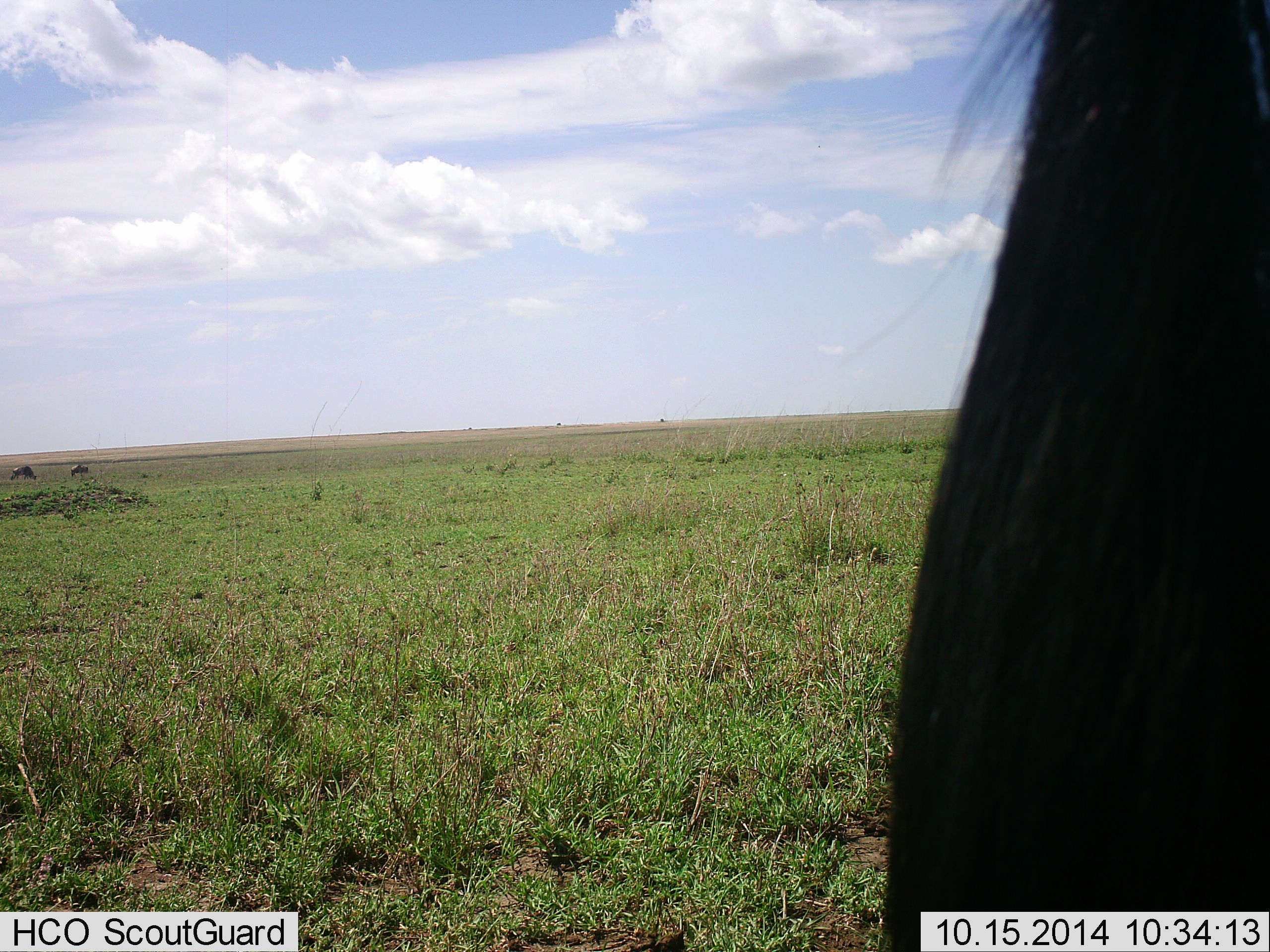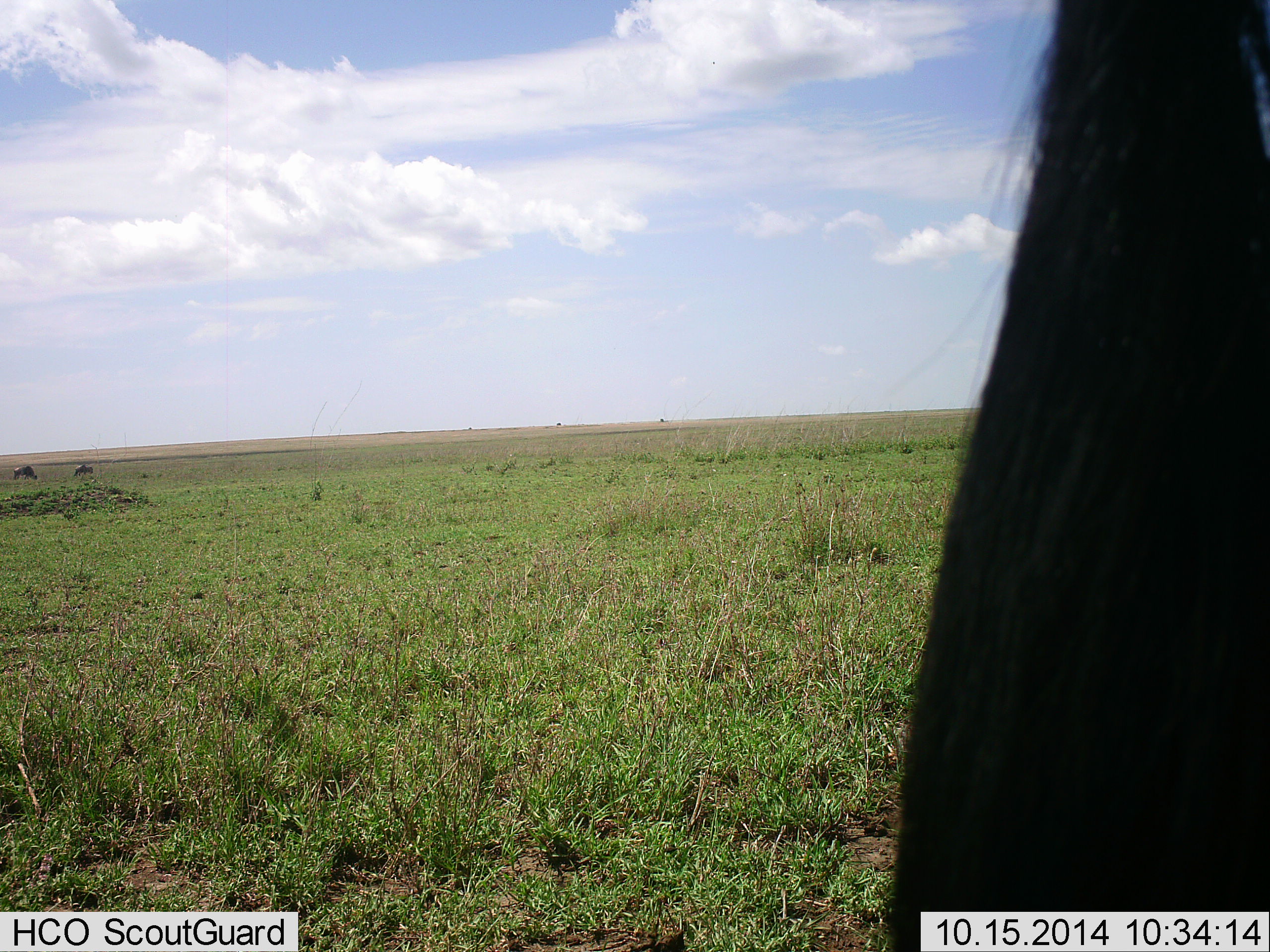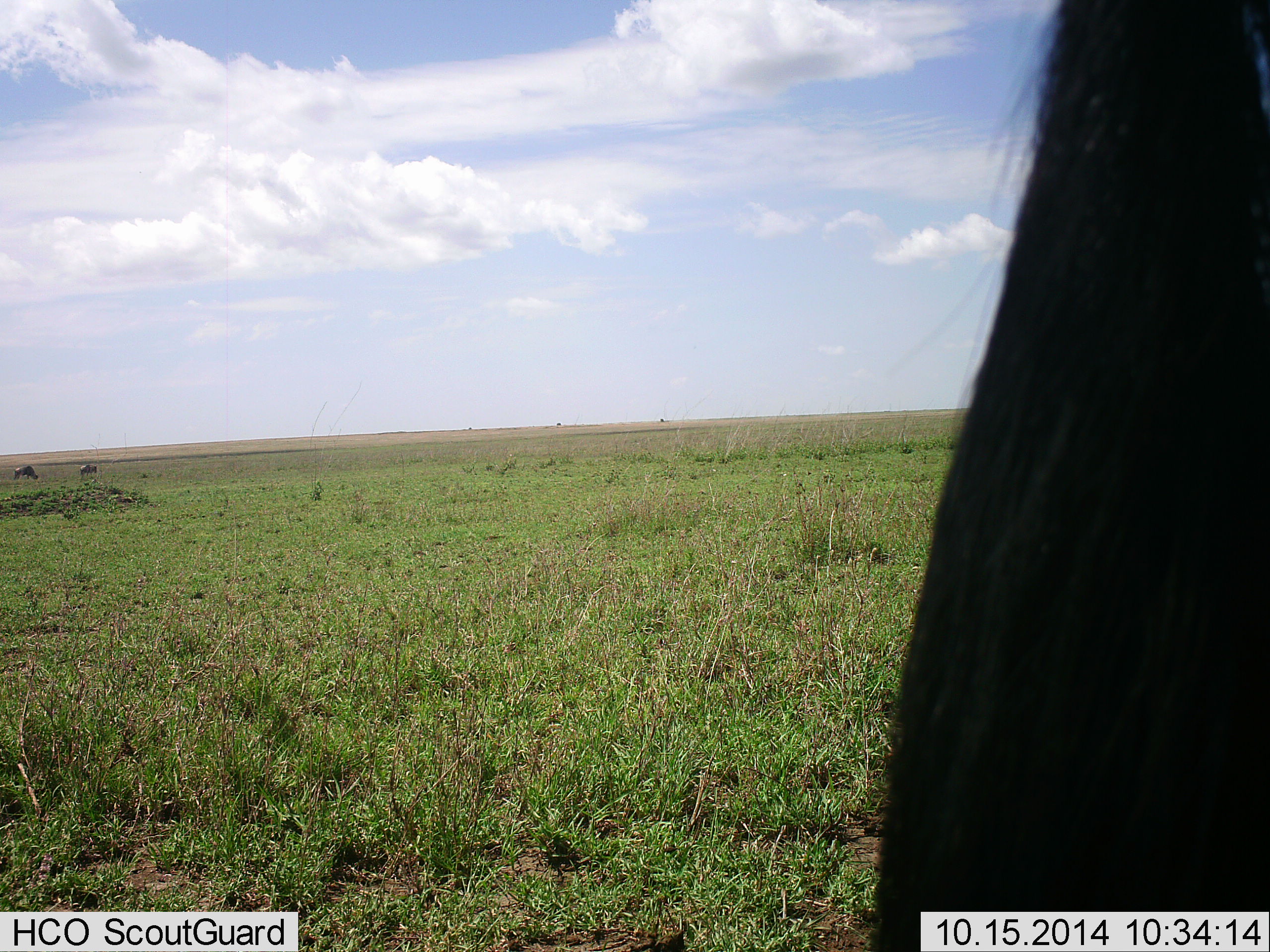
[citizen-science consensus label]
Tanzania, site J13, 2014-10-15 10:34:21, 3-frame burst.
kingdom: Animalia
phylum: Chordata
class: Mammalia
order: Artiodactyla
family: Bovidae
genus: Connochaetes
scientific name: Connochaetes taurinus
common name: blue wildebeest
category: wildebeest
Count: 3.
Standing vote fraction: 90%.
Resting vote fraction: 0%.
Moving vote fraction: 20%.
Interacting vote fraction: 0%.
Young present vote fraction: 0%.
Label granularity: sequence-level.